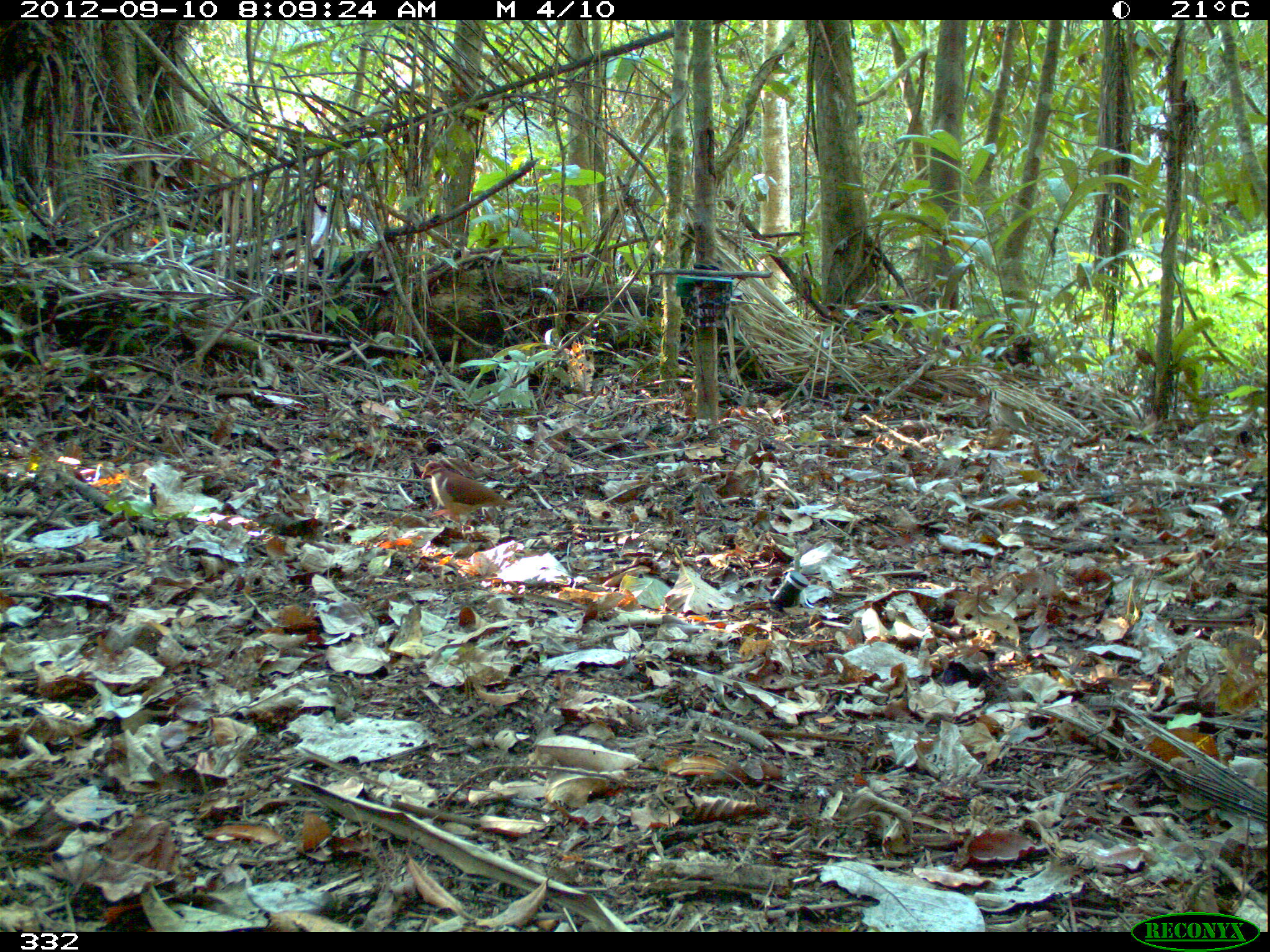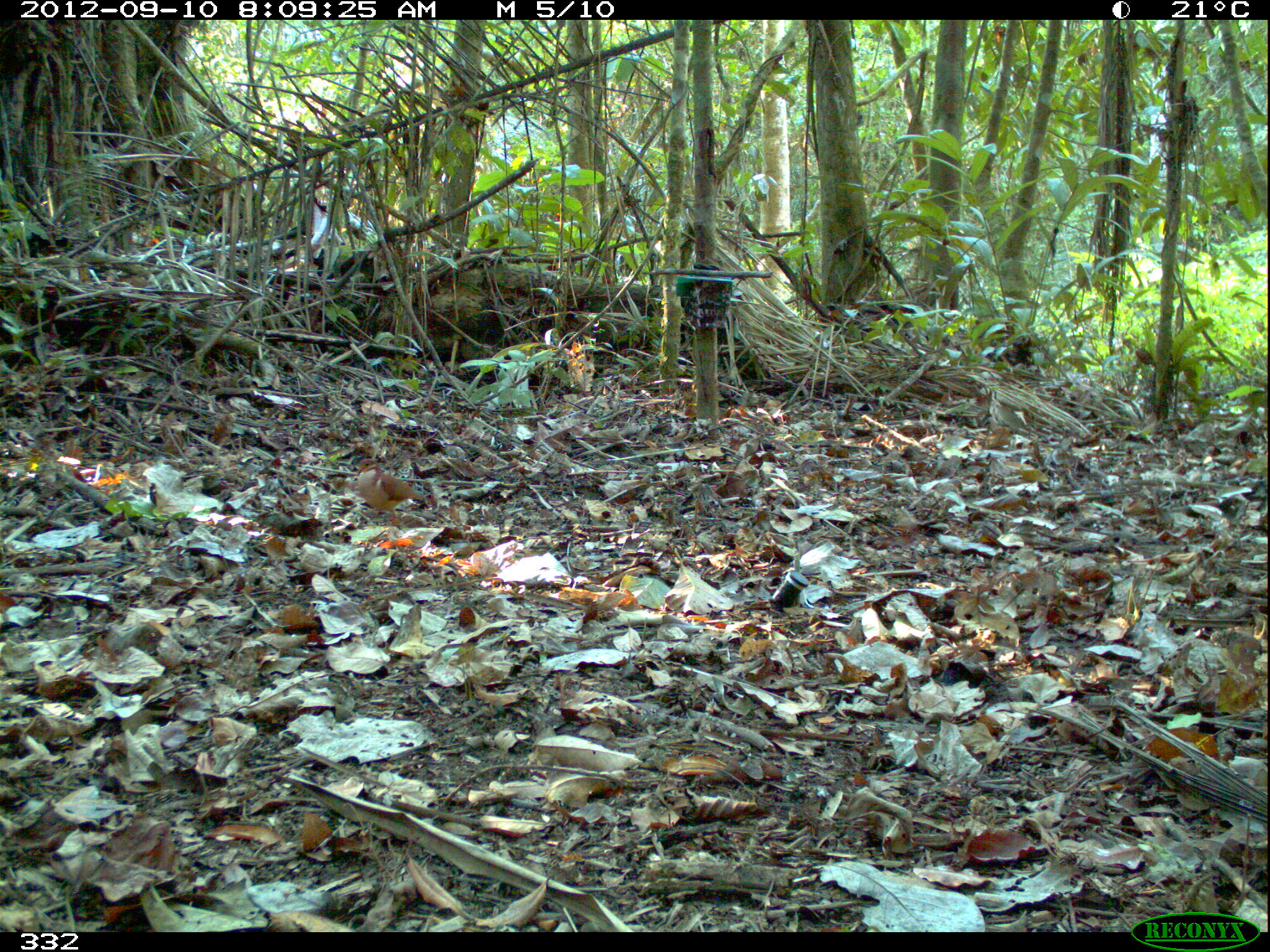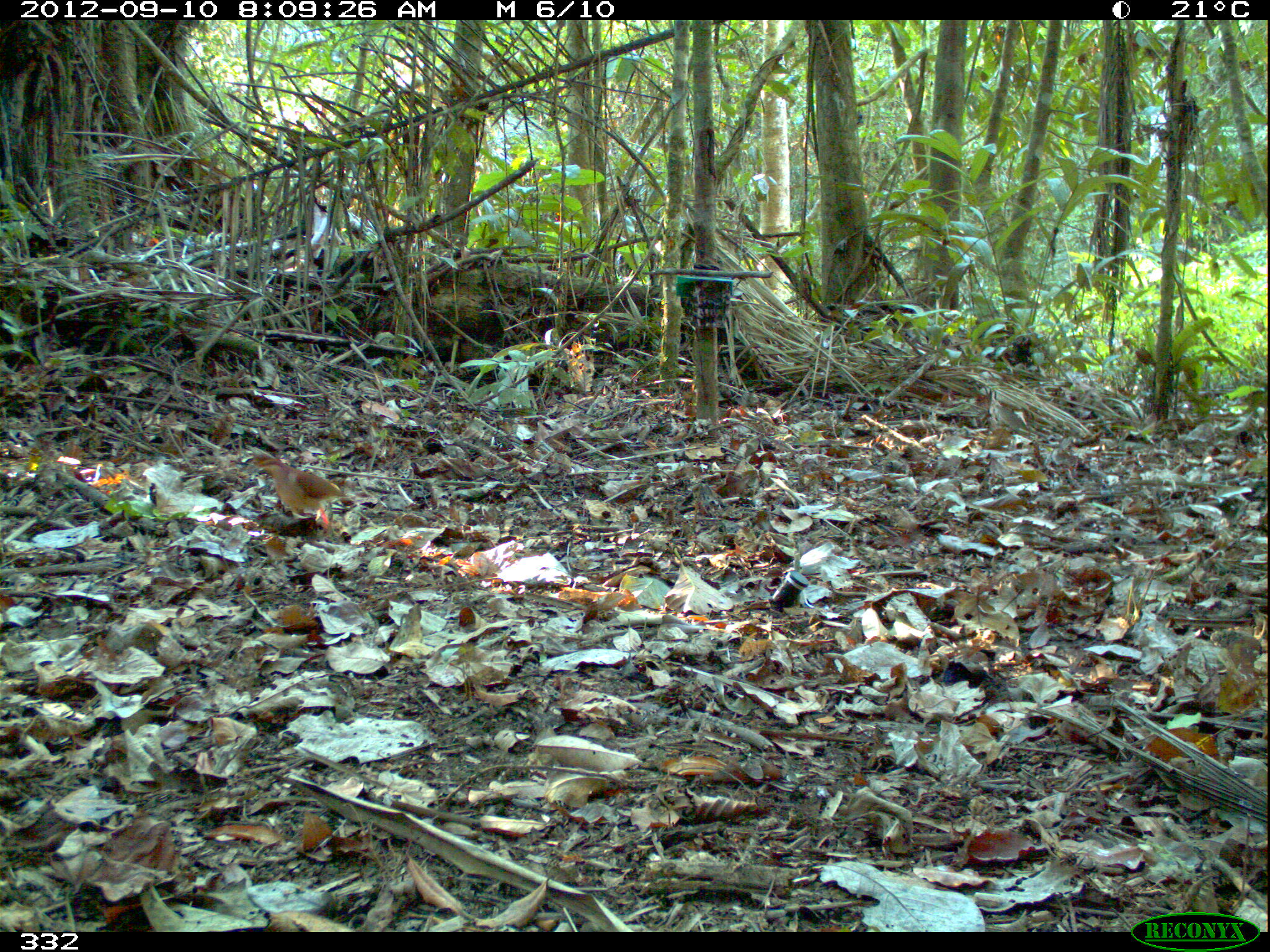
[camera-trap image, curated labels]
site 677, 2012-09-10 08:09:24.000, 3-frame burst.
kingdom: Animalia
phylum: Chordata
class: Aves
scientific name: Aves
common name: bird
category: unknown bird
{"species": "unknown bird (bird) (Aves)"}